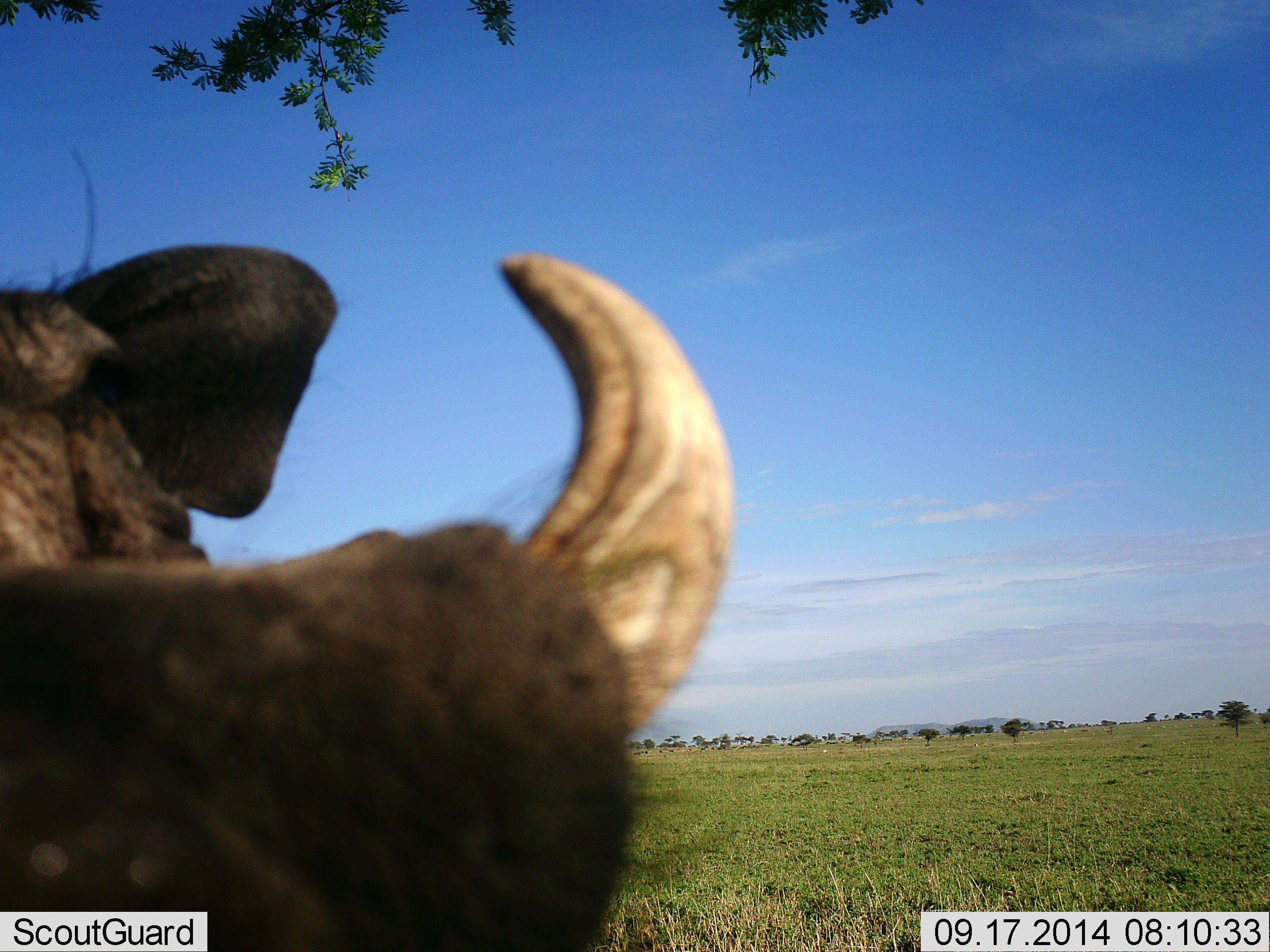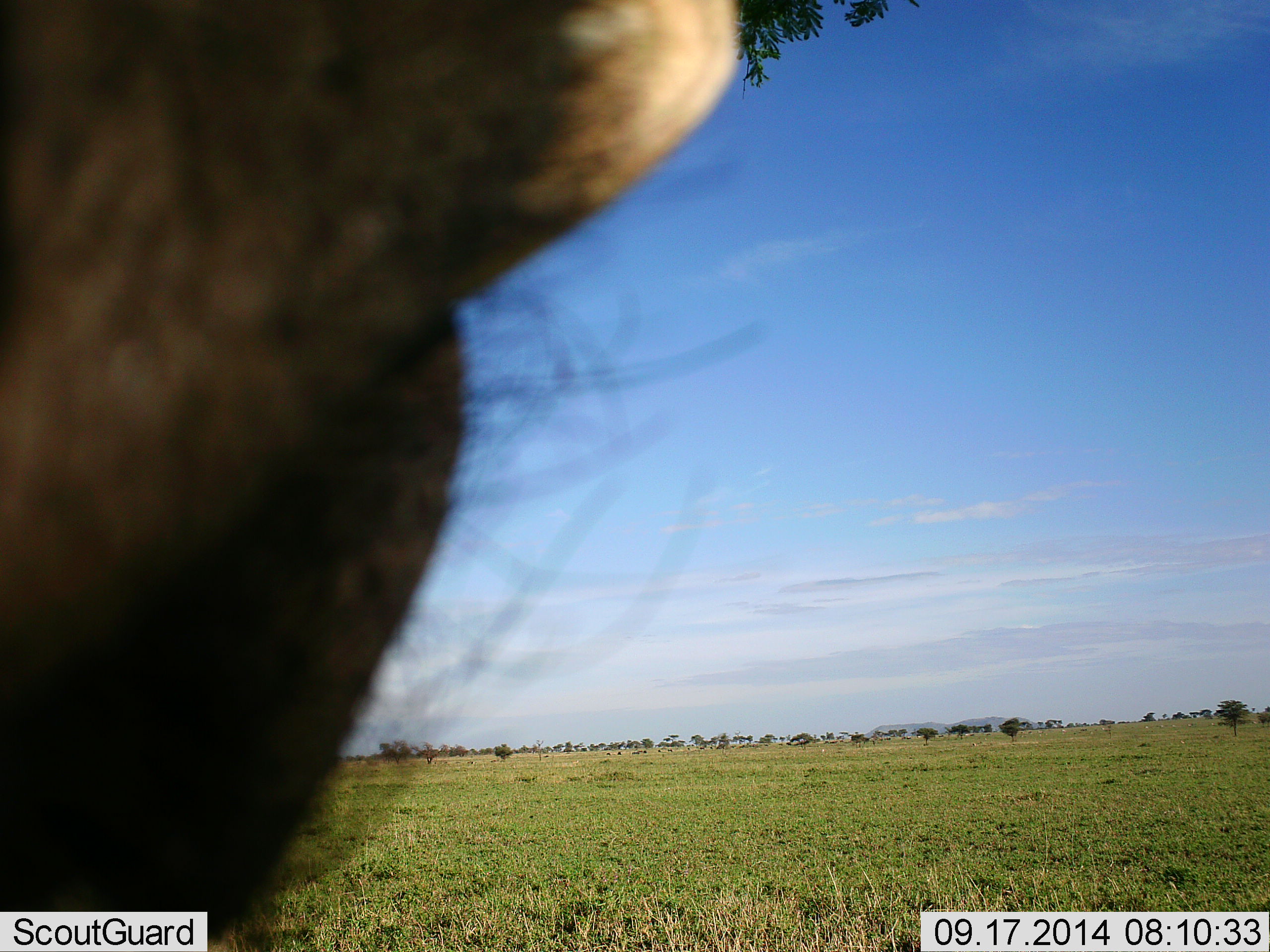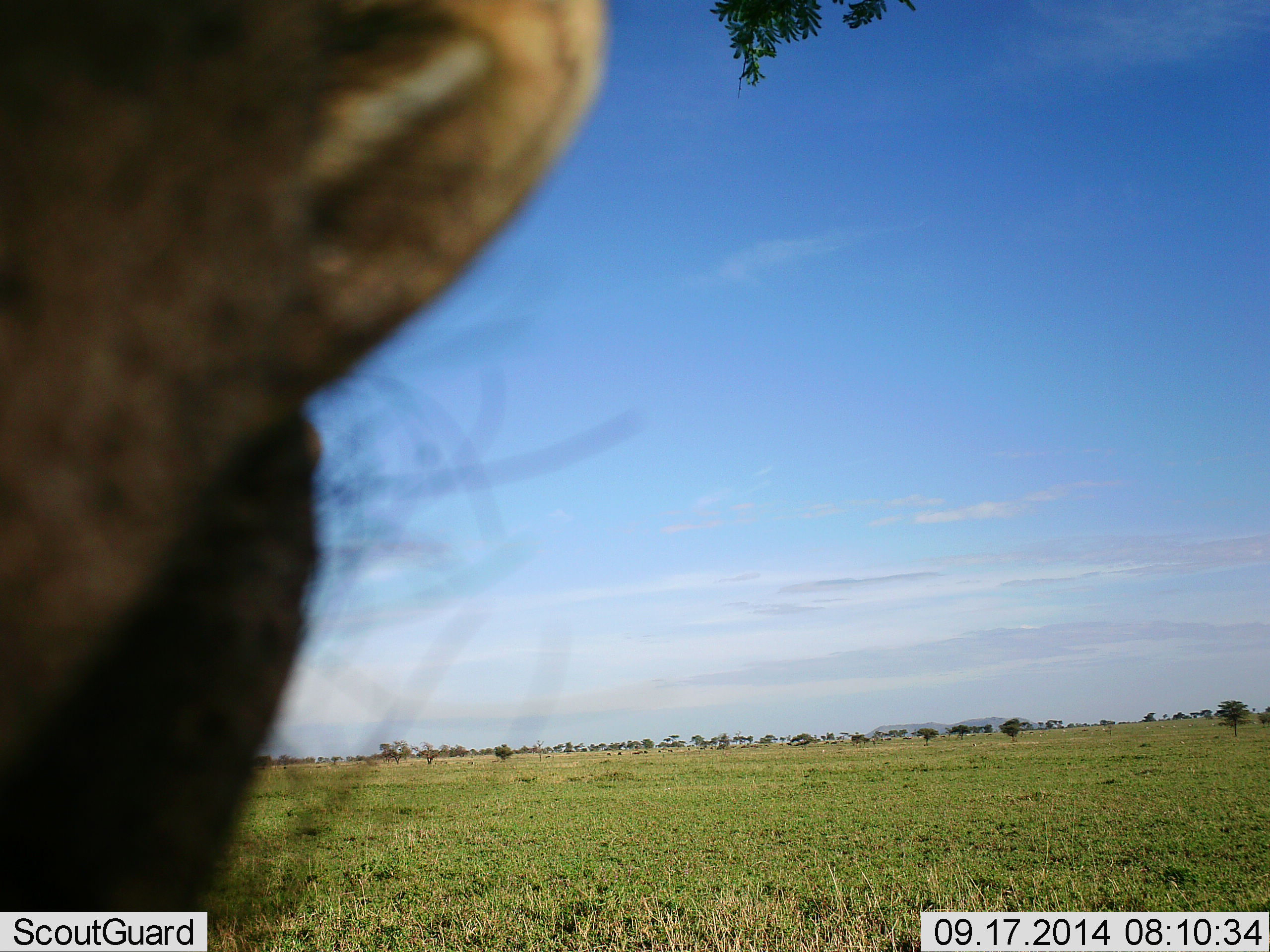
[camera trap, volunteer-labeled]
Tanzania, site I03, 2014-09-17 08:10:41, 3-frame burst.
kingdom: Animalia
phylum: Chordata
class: Mammalia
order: Artiodactyla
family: Suidae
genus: Phacochoerus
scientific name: Phacochoerus africanus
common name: warthog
Warthog (Phacochoerus africanus), count 1. Behavior (volunteer vote fractions): standing 60%, resting 0%, moving 30%, interacting 10%. Young present (vote fraction): 0%. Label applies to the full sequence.